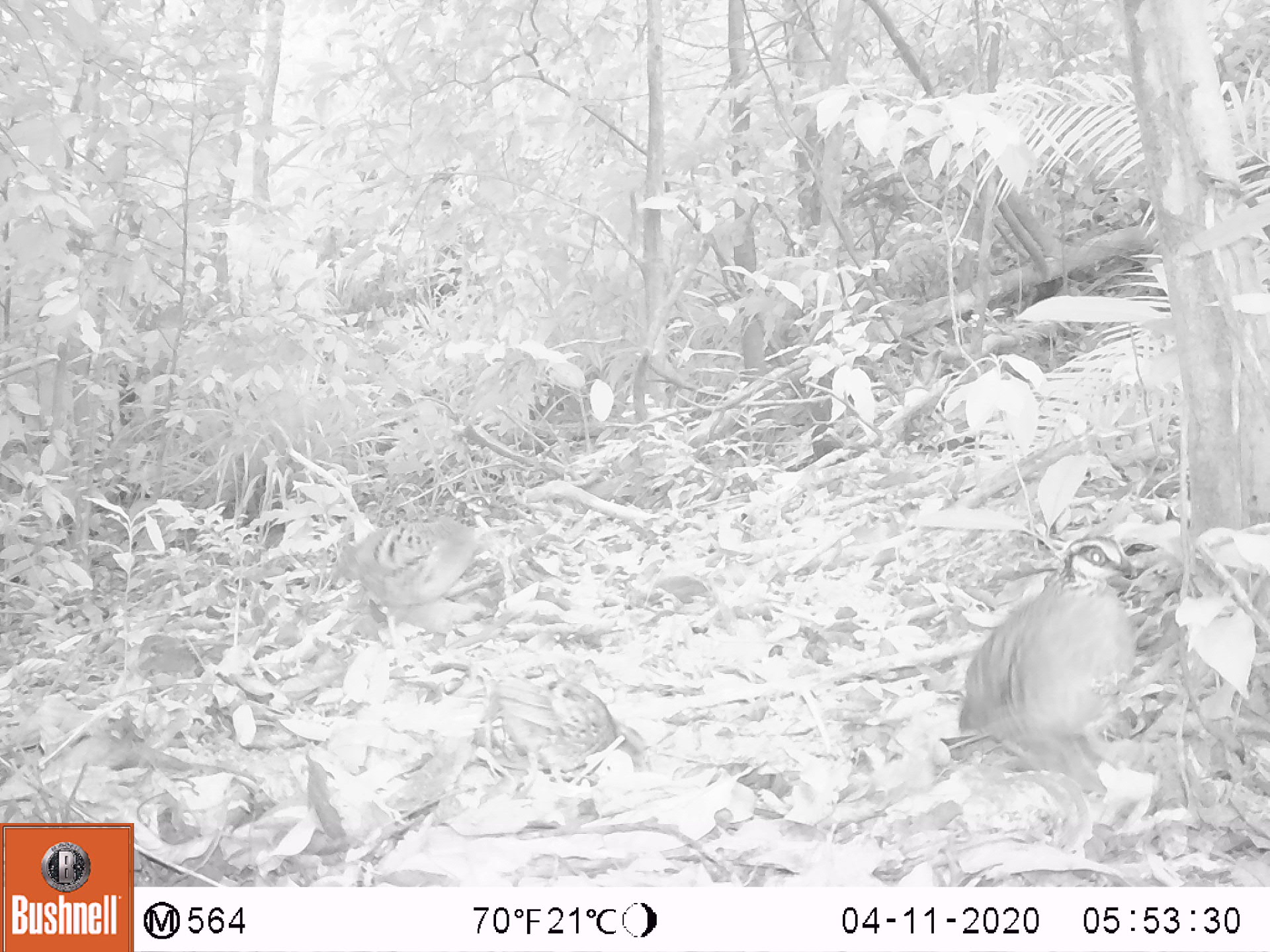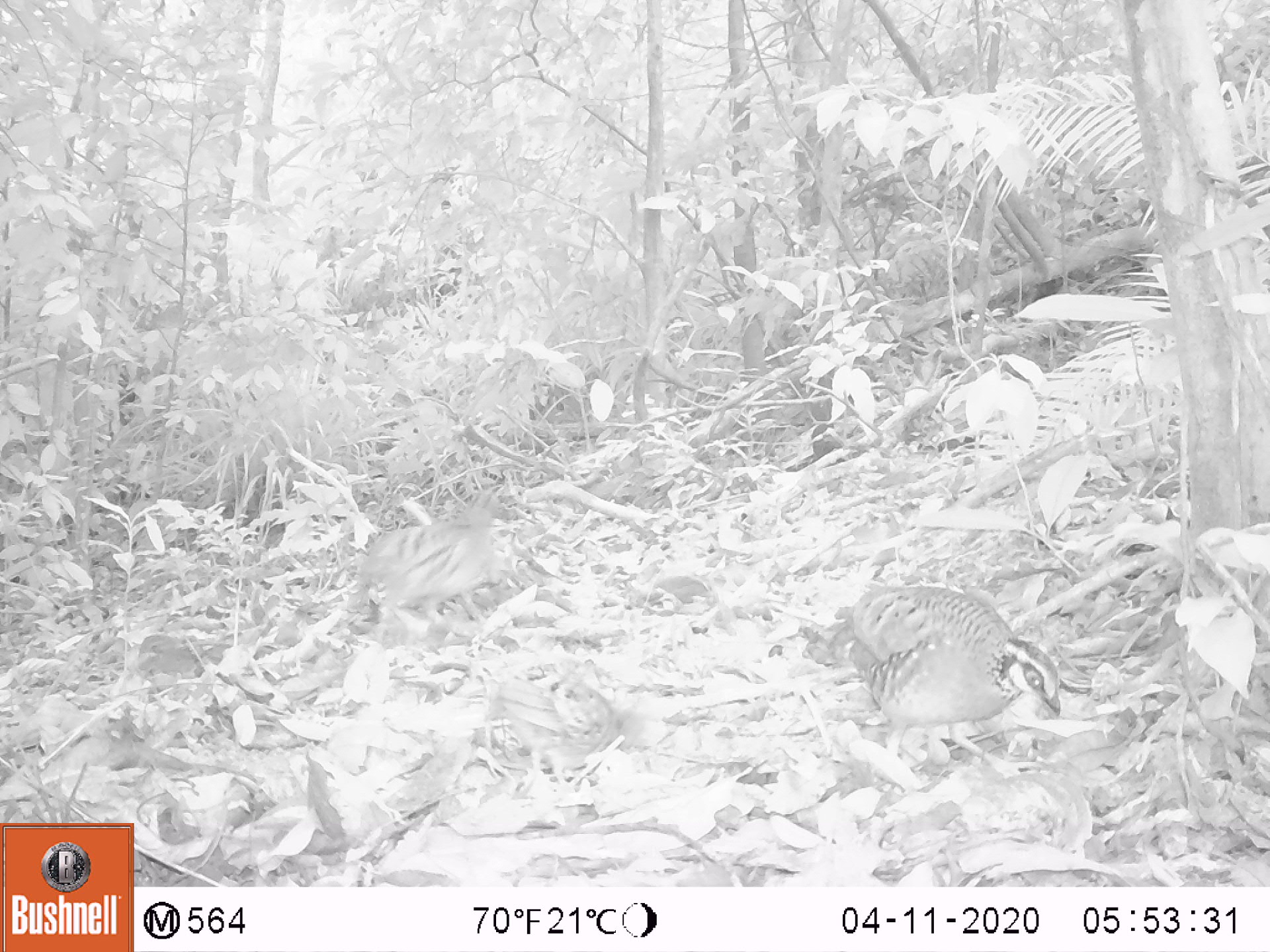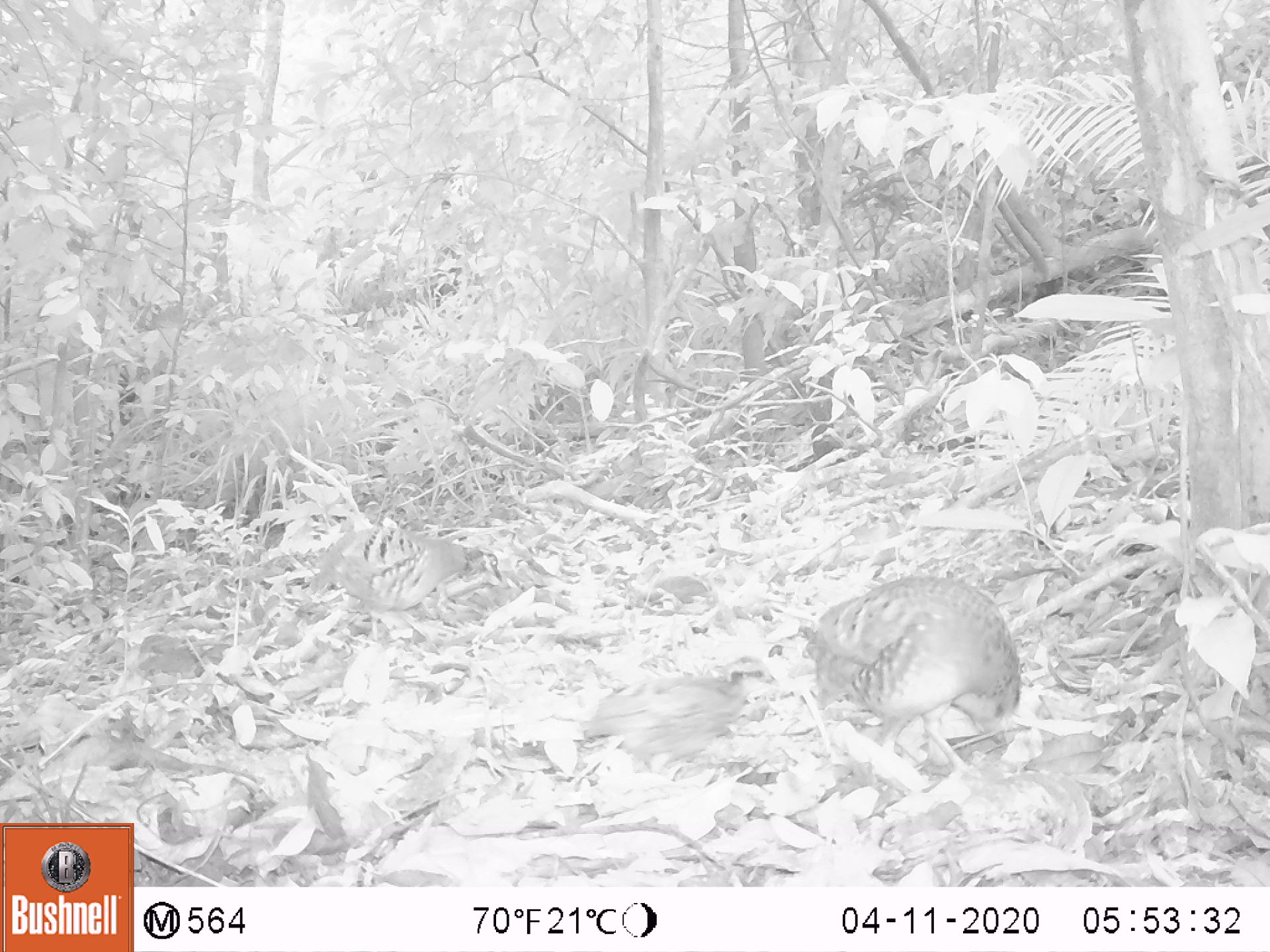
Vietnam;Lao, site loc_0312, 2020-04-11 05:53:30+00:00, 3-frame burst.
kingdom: Animalia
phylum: Chordata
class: Aves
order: Galliformes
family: Phasianidae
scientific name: Phasianidae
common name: partridge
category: unidentified partridge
Unidentified partridge (partridge) (Phasianidae). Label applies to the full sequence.